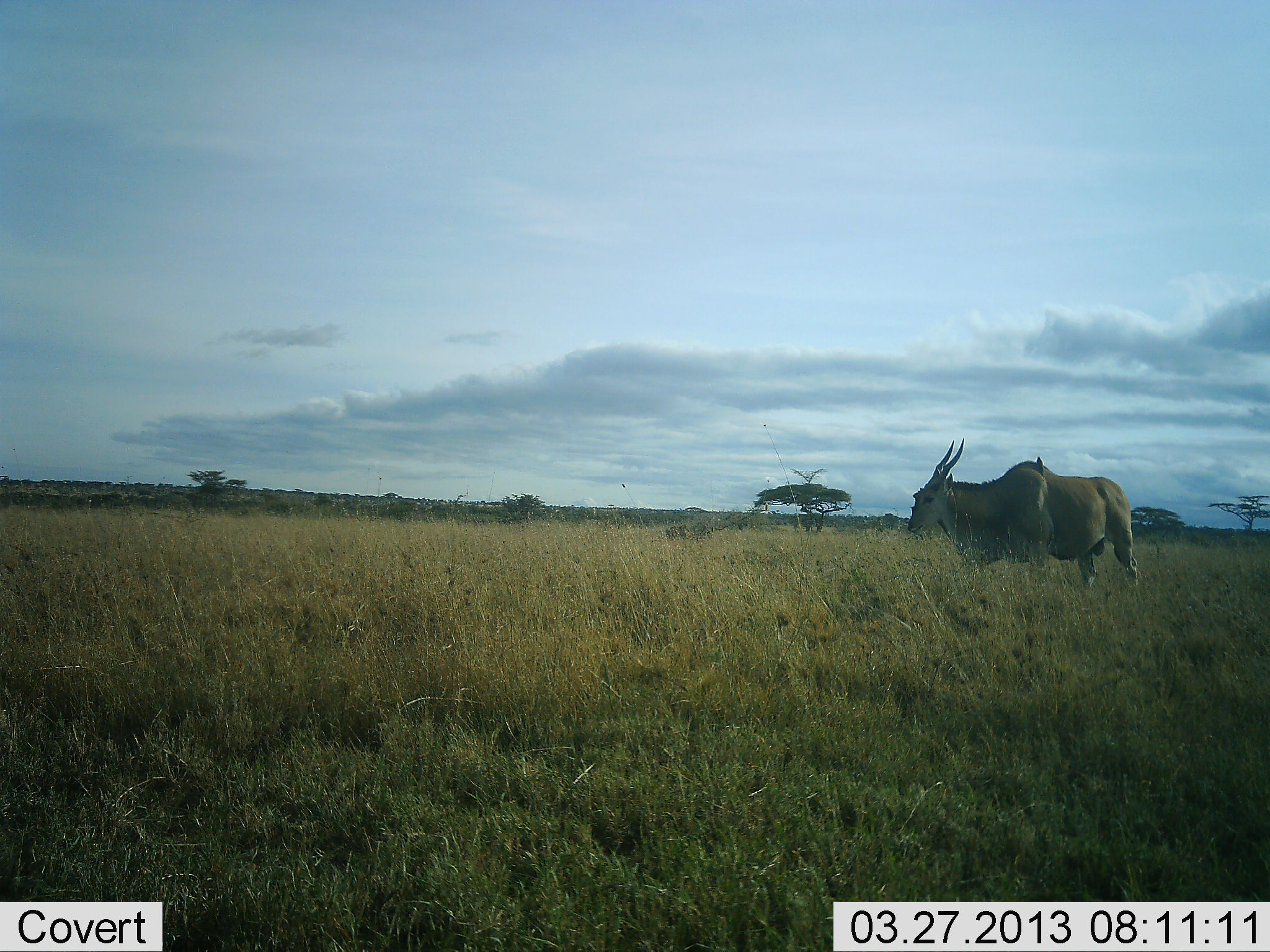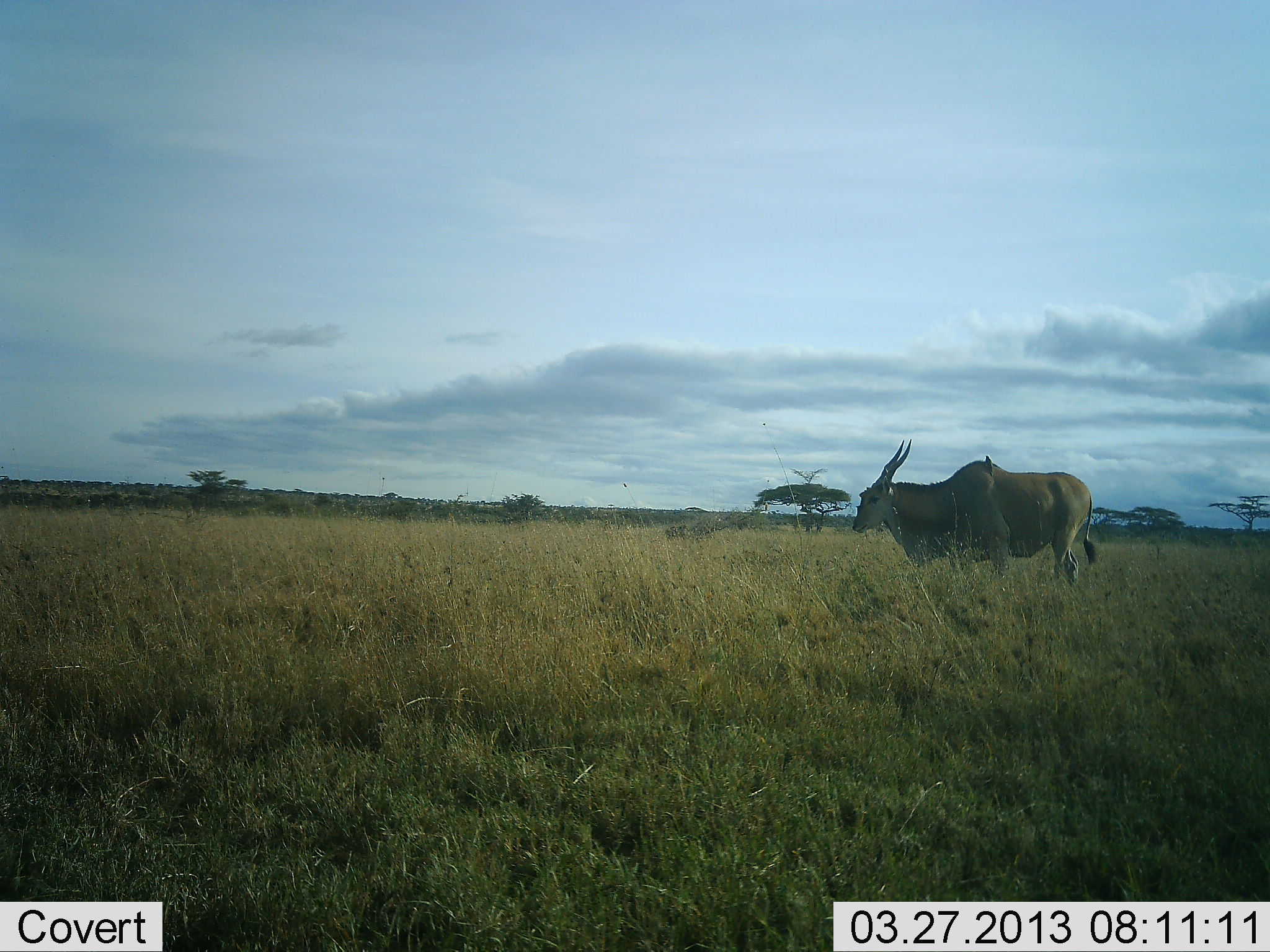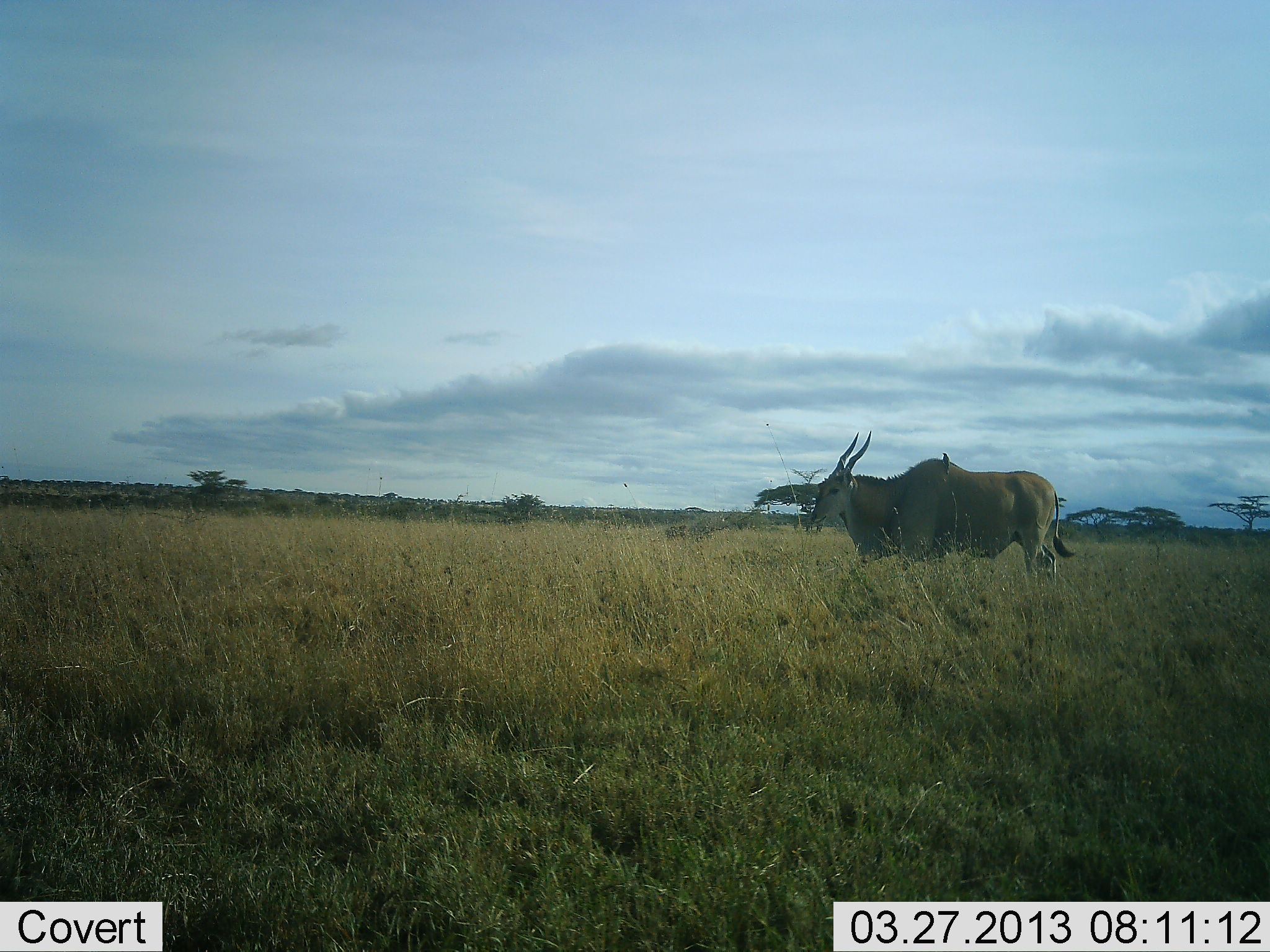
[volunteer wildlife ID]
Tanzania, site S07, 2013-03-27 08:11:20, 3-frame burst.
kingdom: Animalia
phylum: Chordata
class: Mammalia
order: Artiodactyla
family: Bovidae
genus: Tragelaphus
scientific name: Tragelaphus oryx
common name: eland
Eland (Tragelaphus oryx), count 1. Behavior (volunteer vote fractions): standing 24%, resting 0%, moving 82%, interacting 0%. Young present (vote fraction): 0%. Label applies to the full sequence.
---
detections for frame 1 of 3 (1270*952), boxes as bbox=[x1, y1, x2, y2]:
animal: bbox=[908, 438, 1141, 587]; bbox=[1035, 456, 1045, 477]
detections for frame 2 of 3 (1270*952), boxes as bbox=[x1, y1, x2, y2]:
animal: bbox=[852, 439, 1095, 589]; bbox=[984, 456, 994, 477]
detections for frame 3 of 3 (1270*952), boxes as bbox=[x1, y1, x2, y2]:
animal: bbox=[811, 431, 1075, 589]; bbox=[942, 451, 951, 474]